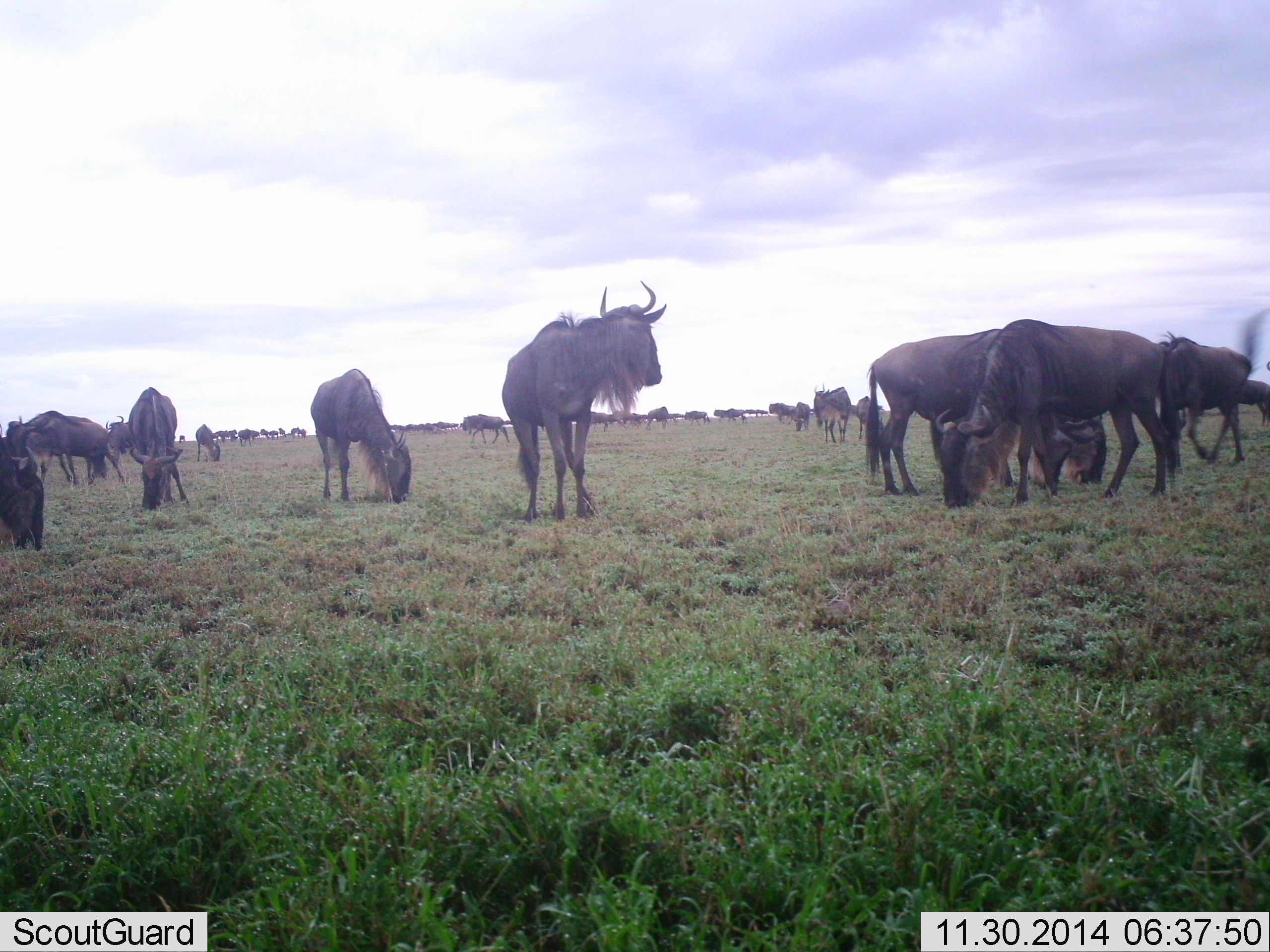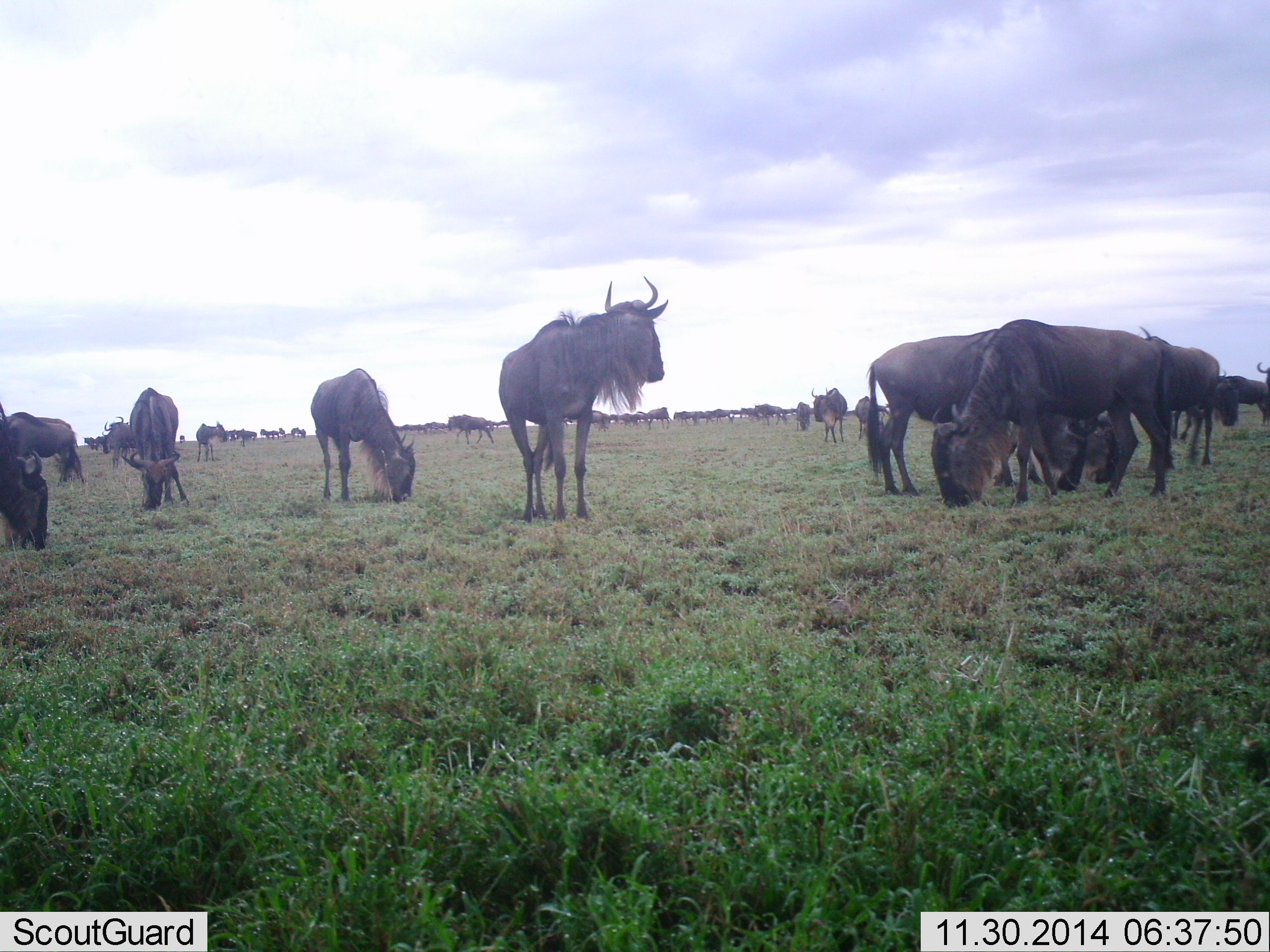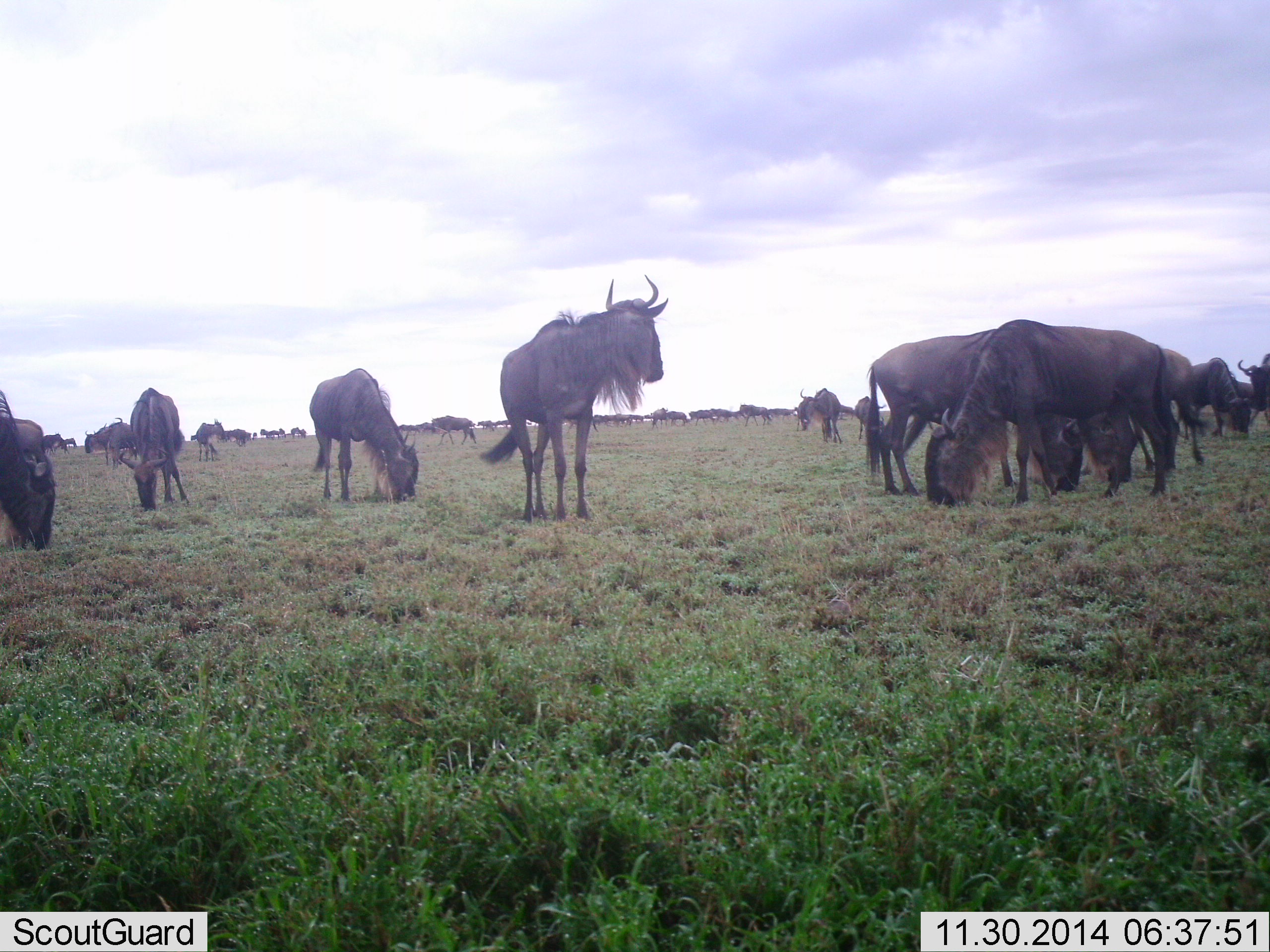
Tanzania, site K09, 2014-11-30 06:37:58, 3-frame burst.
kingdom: Animalia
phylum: Chordata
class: Mammalia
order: Artiodactyla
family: Bovidae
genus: Connochaetes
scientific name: Connochaetes taurinus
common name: blue wildebeest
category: wildebeest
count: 11-50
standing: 80%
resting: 0%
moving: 70%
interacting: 0%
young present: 0%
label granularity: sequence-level